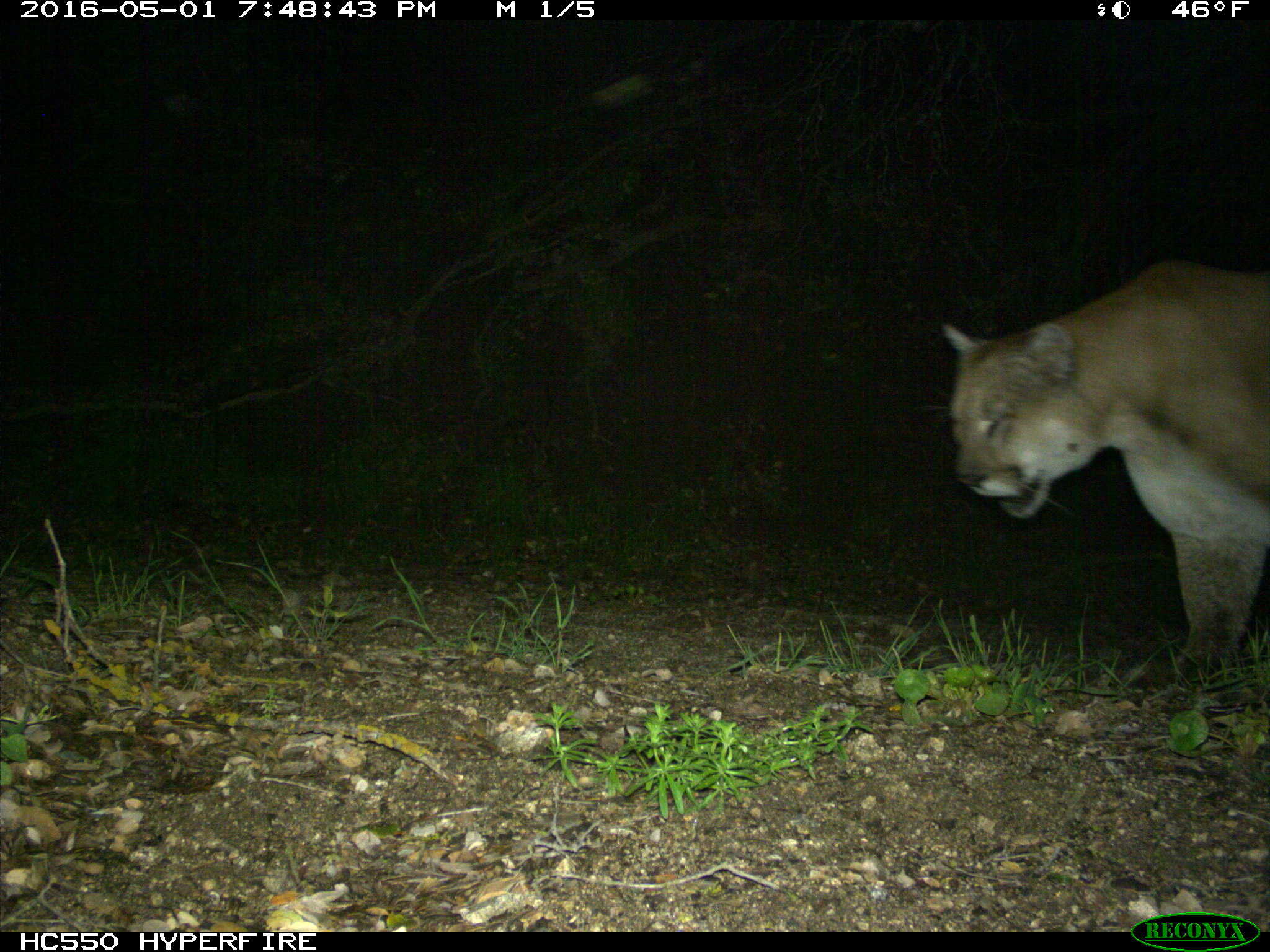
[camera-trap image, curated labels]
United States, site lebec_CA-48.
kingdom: Animalia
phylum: Chordata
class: Mammalia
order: Carnivora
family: Felidae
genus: Puma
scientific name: Puma concolor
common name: mountain lion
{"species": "Puma concolor (mountain lion)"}